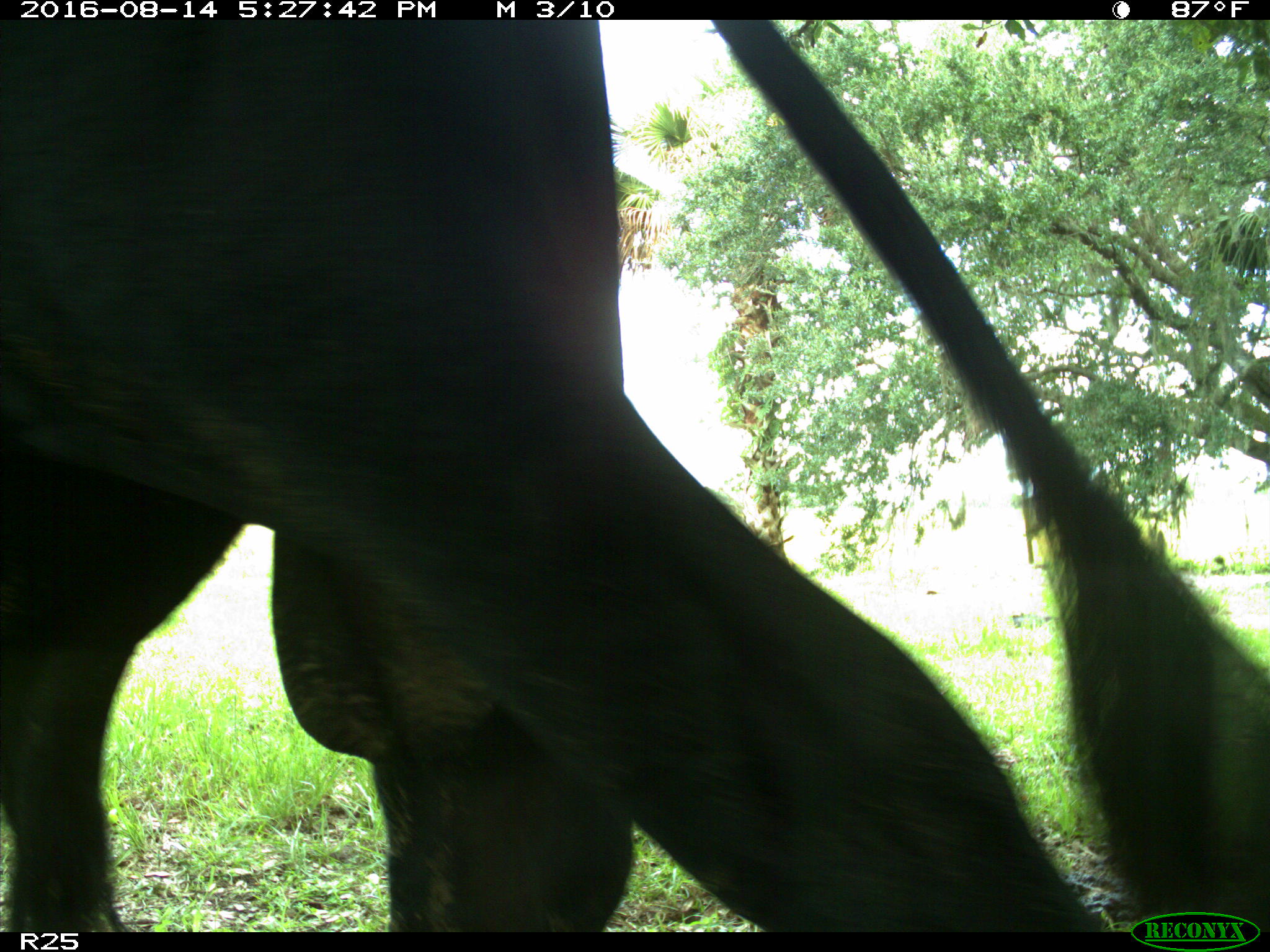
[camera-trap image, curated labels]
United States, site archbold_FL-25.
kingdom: Animalia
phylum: Chordata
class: Mammalia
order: Artiodactyla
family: Bovidae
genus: Bos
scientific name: Bos taurus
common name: domestic cow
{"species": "Bos taurus (domestic cow)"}